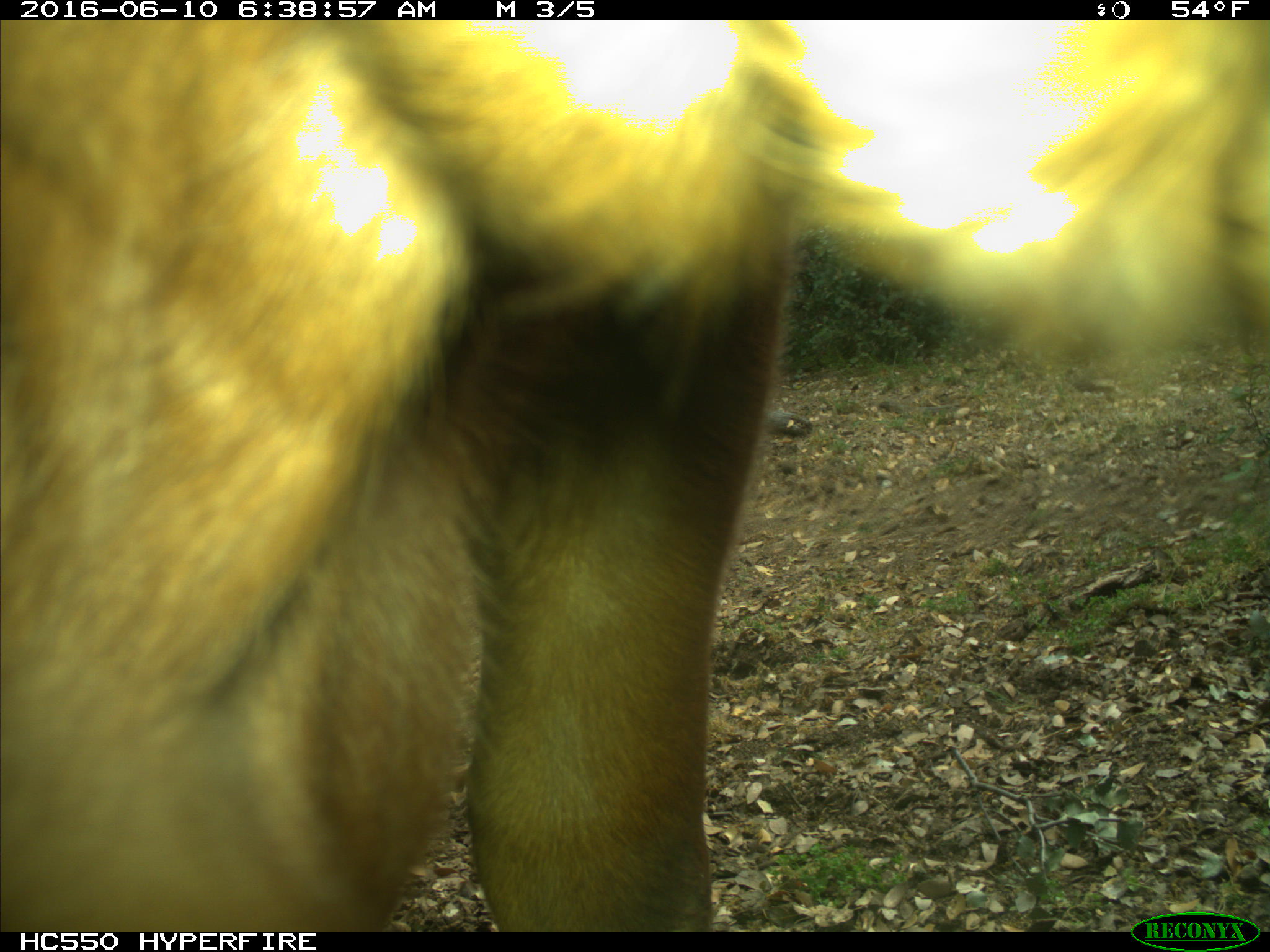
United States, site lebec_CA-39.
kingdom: Animalia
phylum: Chordata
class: Mammalia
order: Artiodactyla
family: Bovidae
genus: Bos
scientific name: Bos taurus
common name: domestic cow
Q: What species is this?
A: Bos taurus (domestic cow).